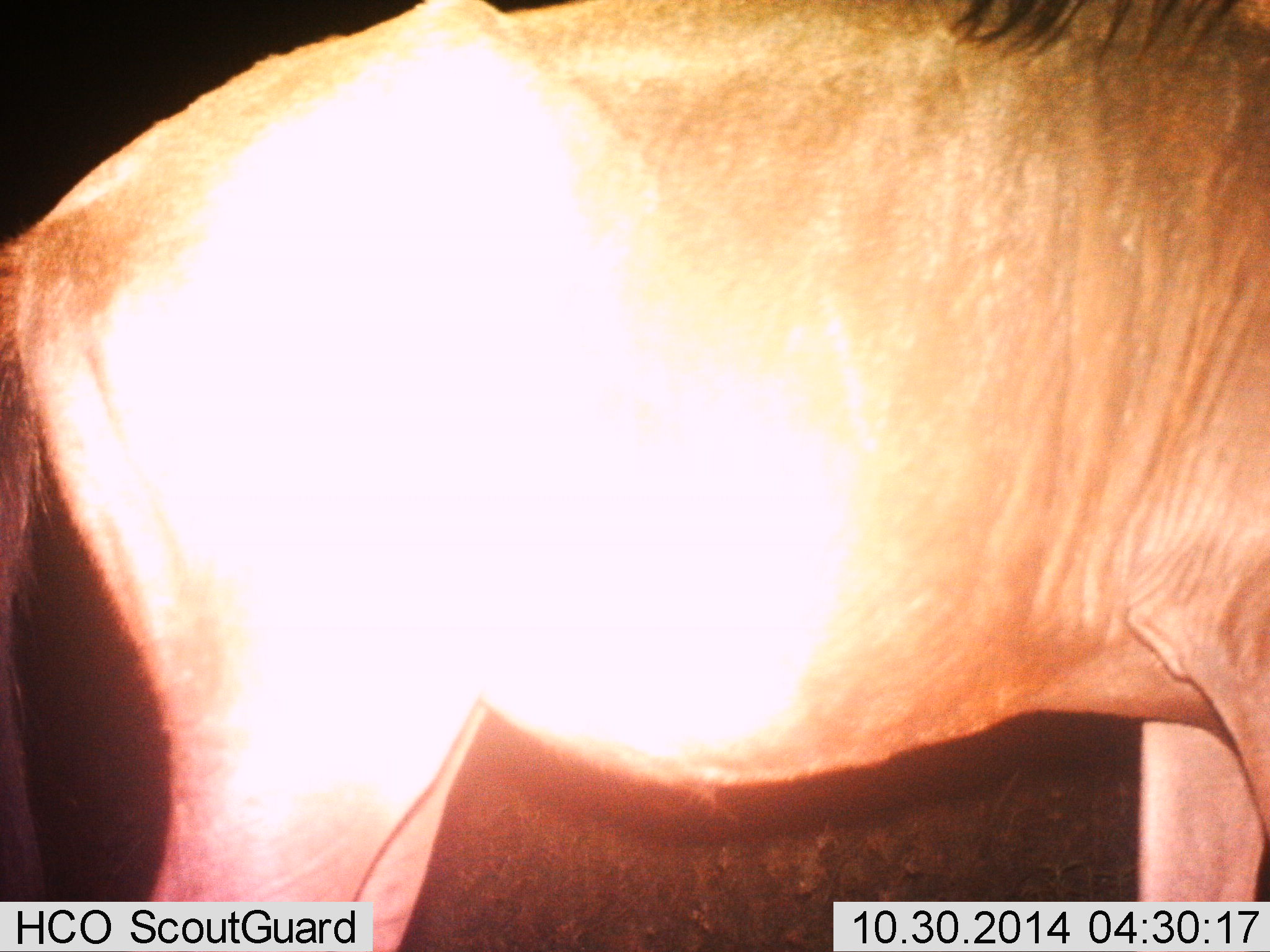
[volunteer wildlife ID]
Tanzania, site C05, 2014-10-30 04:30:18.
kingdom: Animalia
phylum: Chordata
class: Mammalia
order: Artiodactyla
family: Bovidae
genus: Connochaetes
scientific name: Connochaetes taurinus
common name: blue wildebeest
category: wildebeest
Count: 1.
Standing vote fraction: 100%.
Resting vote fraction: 0%.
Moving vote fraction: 0%.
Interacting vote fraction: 0%.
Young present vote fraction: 0%.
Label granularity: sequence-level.